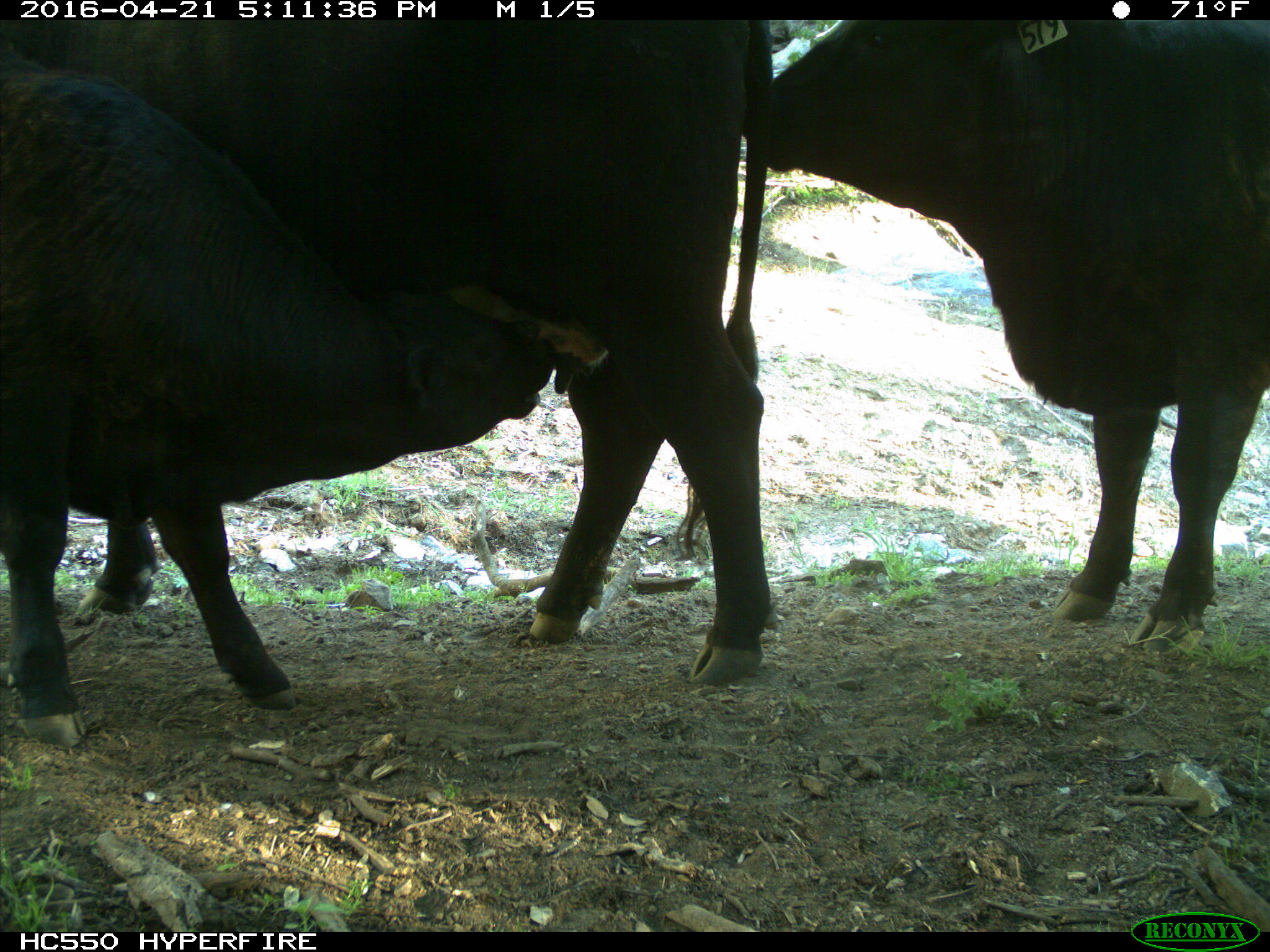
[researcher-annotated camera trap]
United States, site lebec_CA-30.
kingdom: Animalia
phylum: Chordata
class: Mammalia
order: Artiodactyla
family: Bovidae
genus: Bos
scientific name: Bos taurus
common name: domestic cow